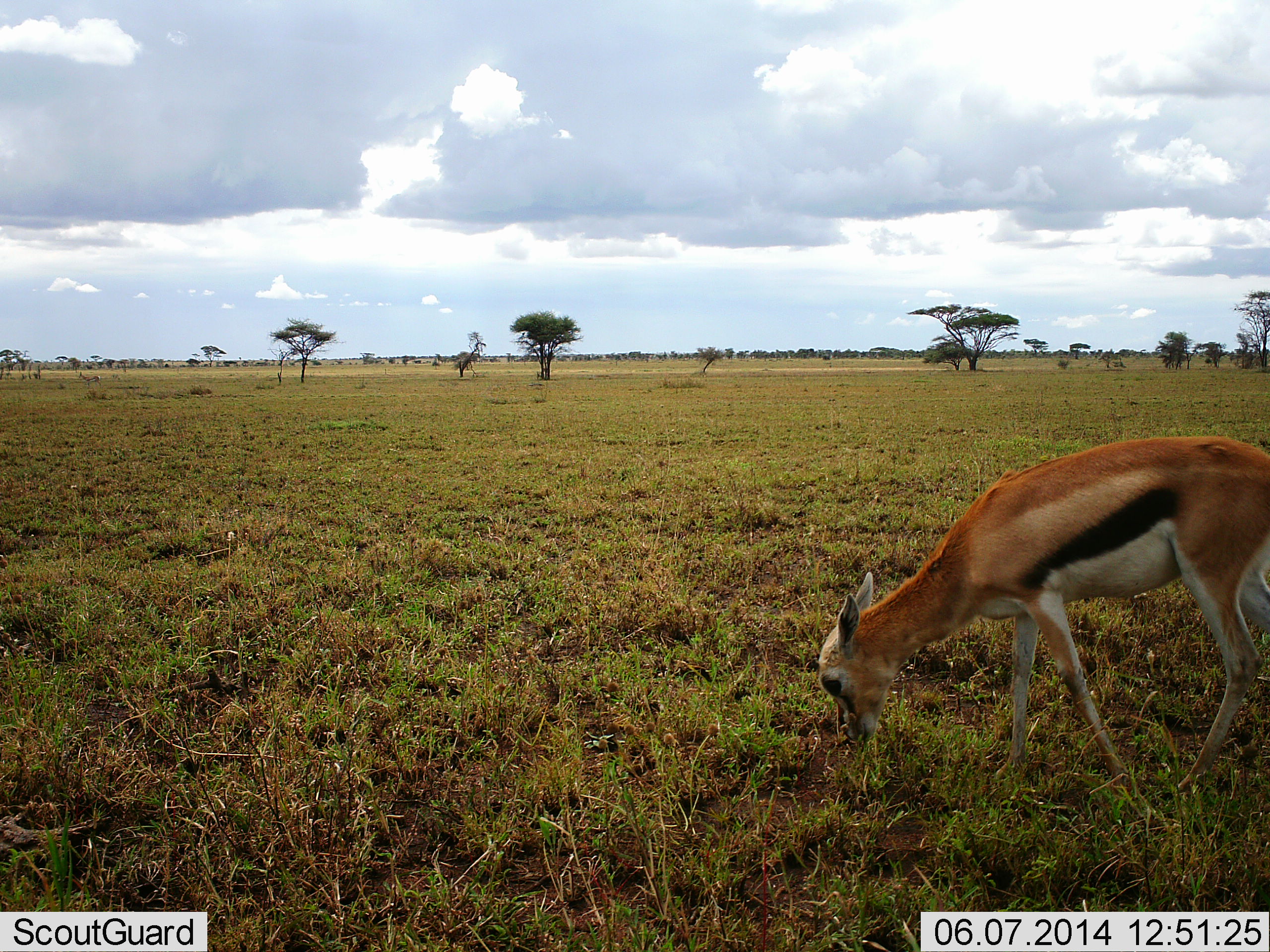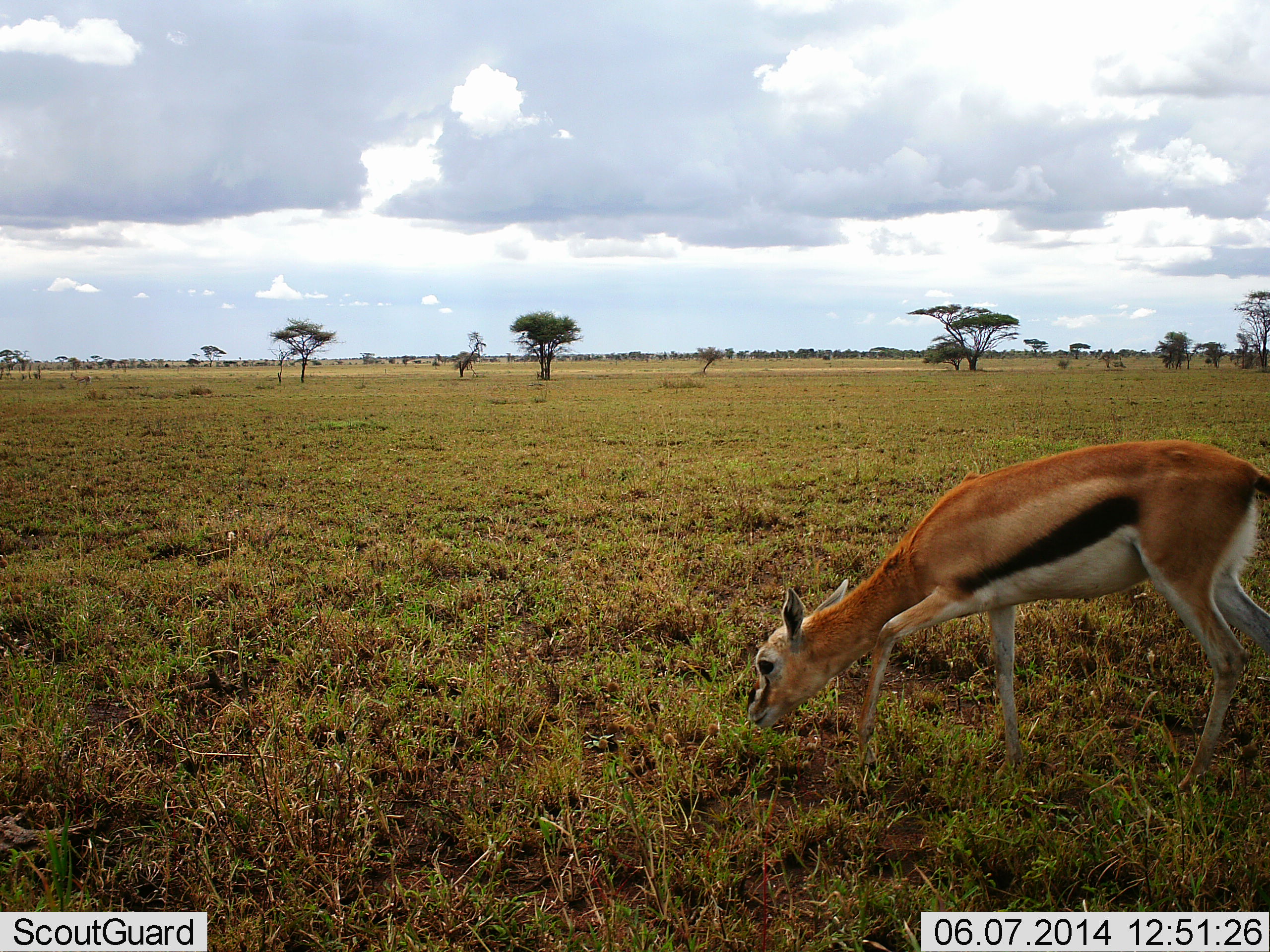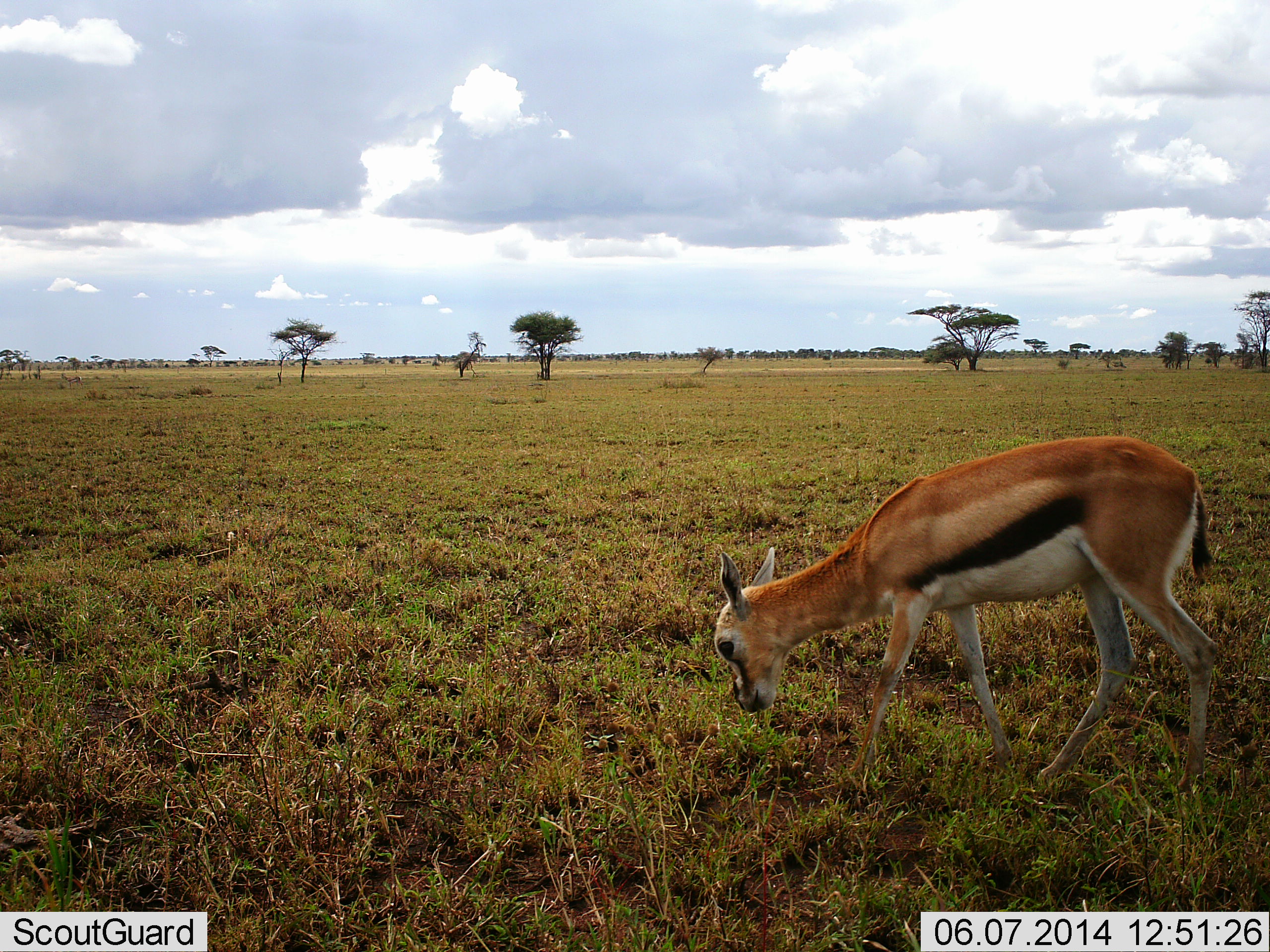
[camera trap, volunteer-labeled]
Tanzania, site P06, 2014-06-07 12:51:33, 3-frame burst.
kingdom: Animalia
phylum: Chordata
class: Mammalia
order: Artiodactyla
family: Bovidae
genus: Eudorcas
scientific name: Eudorcas thomsonii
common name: thomson's gazelle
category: gazellethomsons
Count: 1.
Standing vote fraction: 20%.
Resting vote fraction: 0%.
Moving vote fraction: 30%.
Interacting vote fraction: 0%.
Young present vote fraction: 0%.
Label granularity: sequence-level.